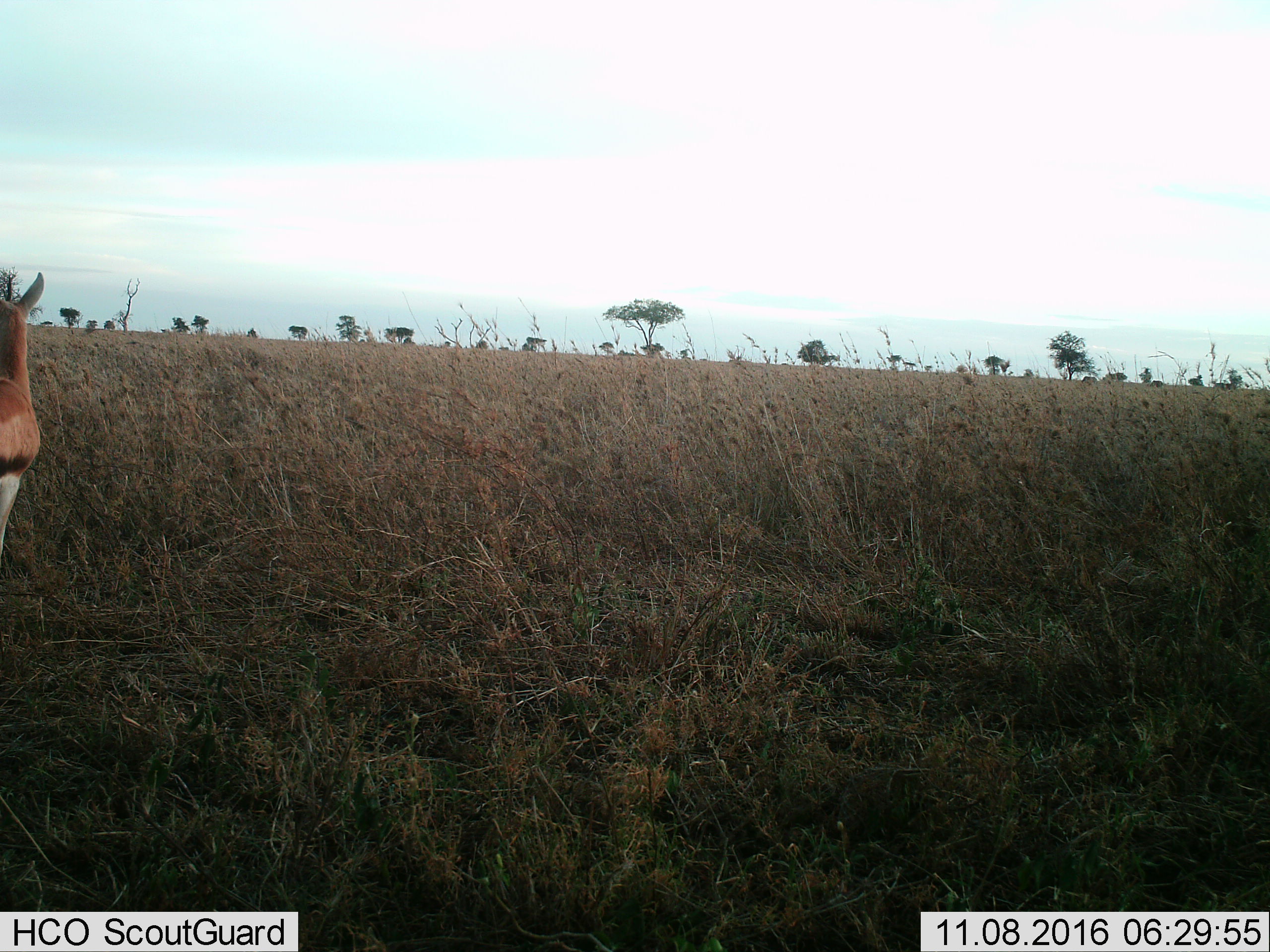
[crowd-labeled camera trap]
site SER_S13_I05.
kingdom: Animalia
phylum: Chordata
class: Mammalia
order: Artiodactyla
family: Bovidae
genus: Eudorcas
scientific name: Eudorcas thomsonii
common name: thomson's gazelle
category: gazellethomsons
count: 1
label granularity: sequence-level